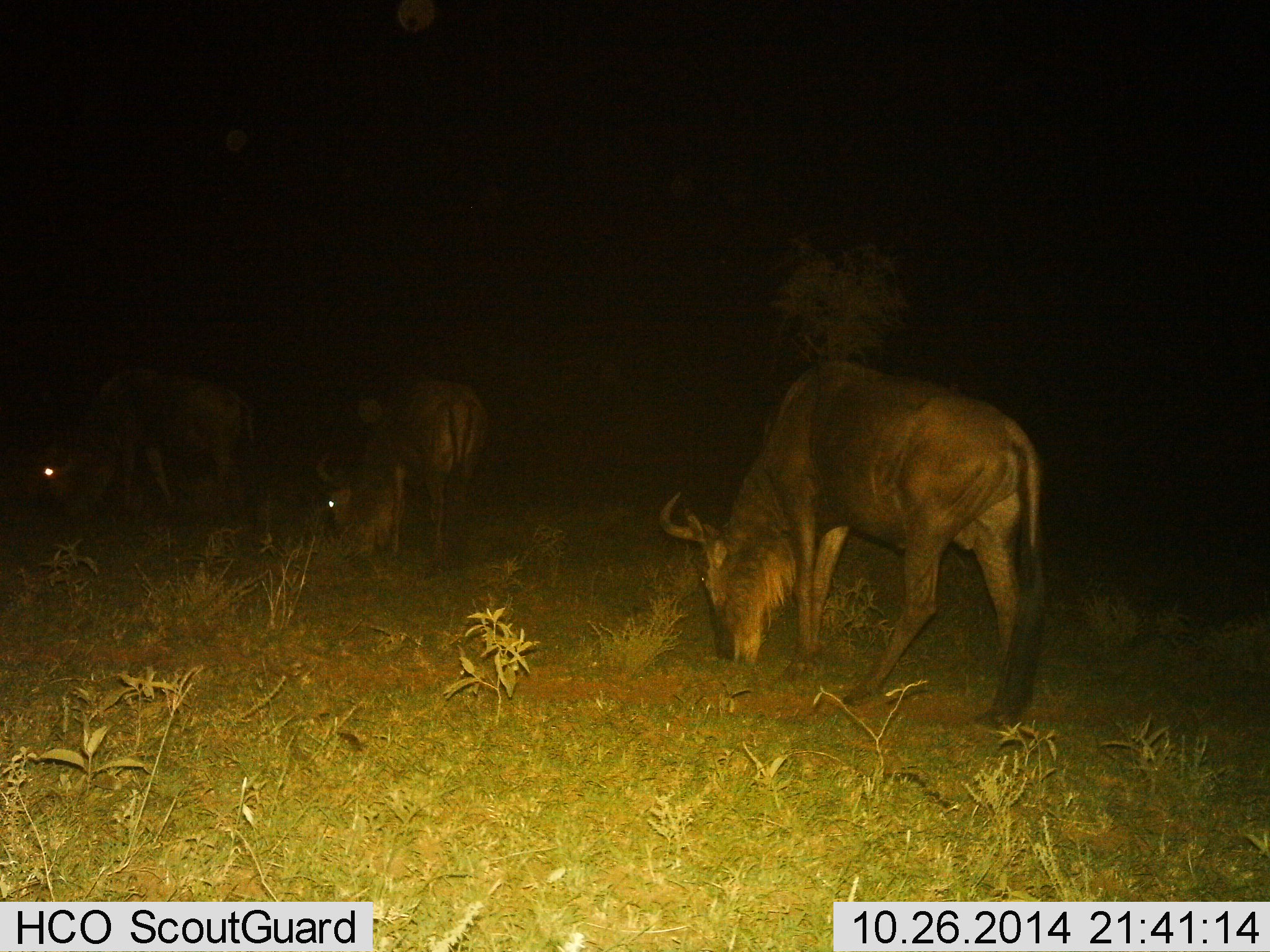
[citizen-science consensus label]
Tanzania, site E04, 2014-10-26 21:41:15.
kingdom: Animalia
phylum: Chordata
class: Mammalia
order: Artiodactyla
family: Bovidae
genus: Connochaetes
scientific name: Connochaetes taurinus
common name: blue wildebeest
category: wildebeest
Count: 3.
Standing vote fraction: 10%.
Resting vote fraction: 0%.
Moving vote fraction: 0%.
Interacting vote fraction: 0%.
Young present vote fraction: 0%.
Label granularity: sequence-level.